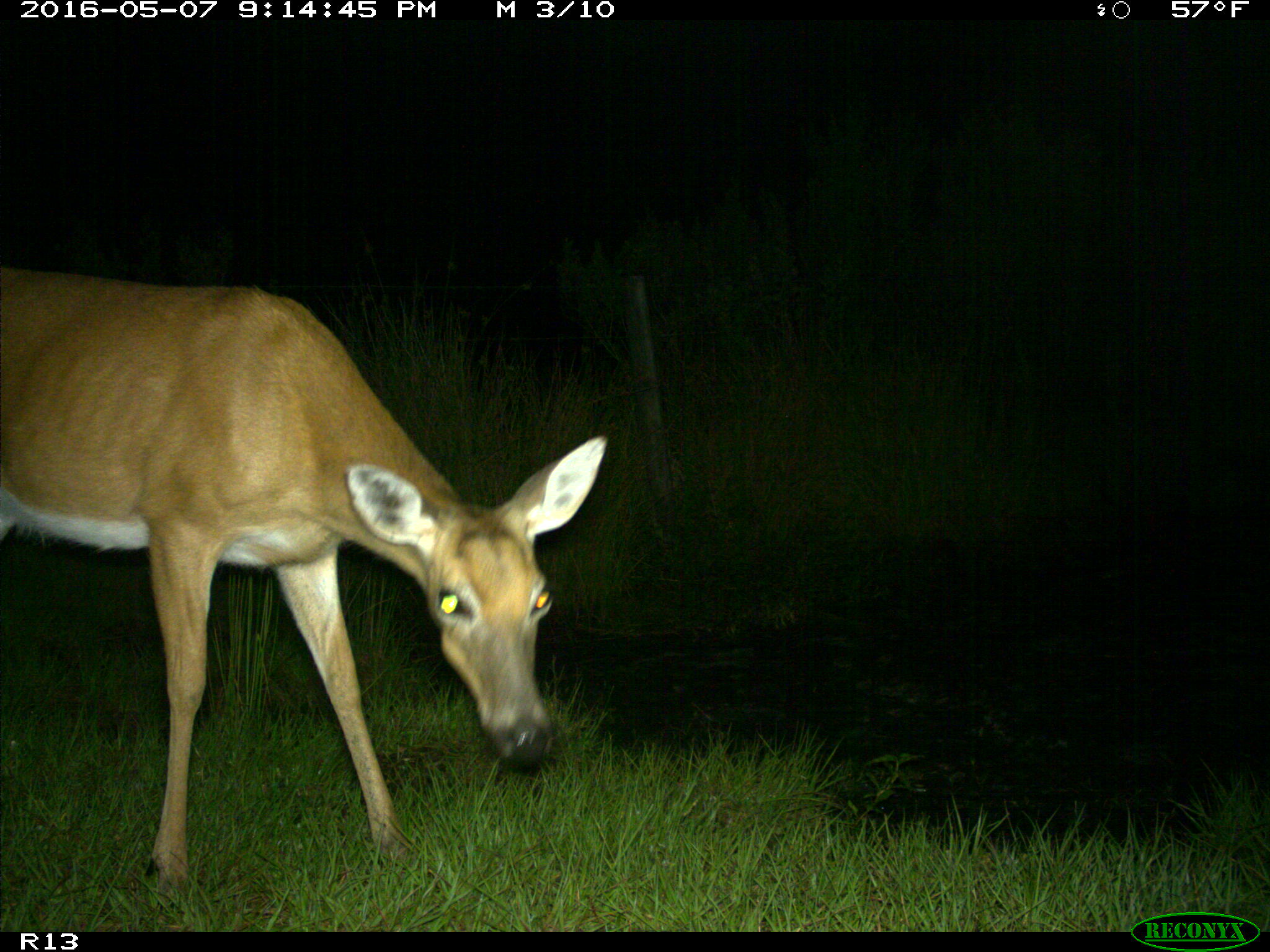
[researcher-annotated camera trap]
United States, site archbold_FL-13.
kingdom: Animalia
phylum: Chordata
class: Mammalia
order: Artiodactyla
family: Cervidae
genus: Odocoileus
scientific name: Odocoileus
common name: deer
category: unidentified deer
Unidentified deer (deer) (Odocoileus).